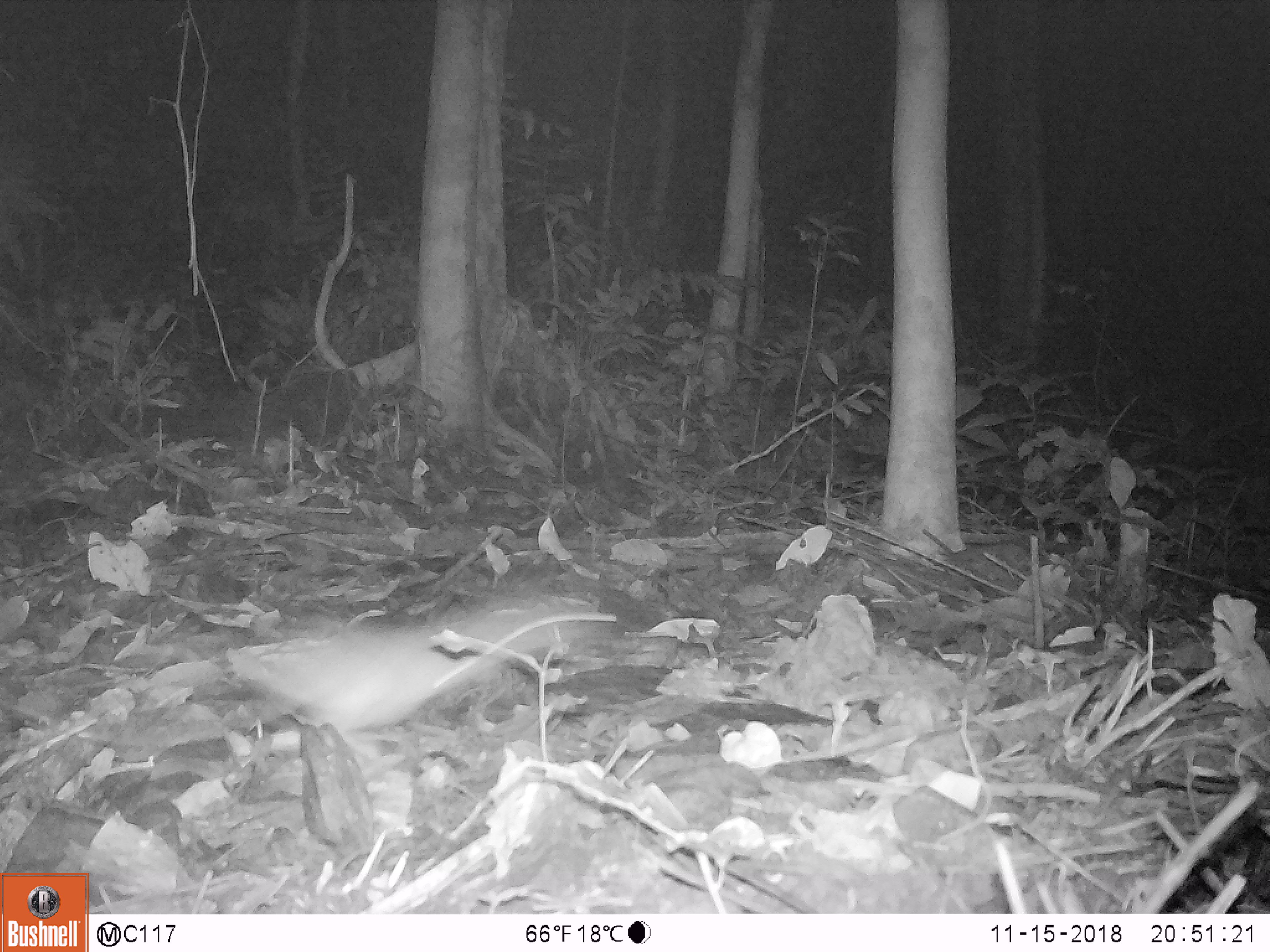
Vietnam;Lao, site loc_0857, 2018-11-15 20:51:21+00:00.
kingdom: Animalia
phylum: Chordata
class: Mammalia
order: Rodentia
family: Muridae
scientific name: Muridae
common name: old-world mice and rats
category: unidentified murid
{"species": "unidentified murid (old-world mice and rats) (Muridae)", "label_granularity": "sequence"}